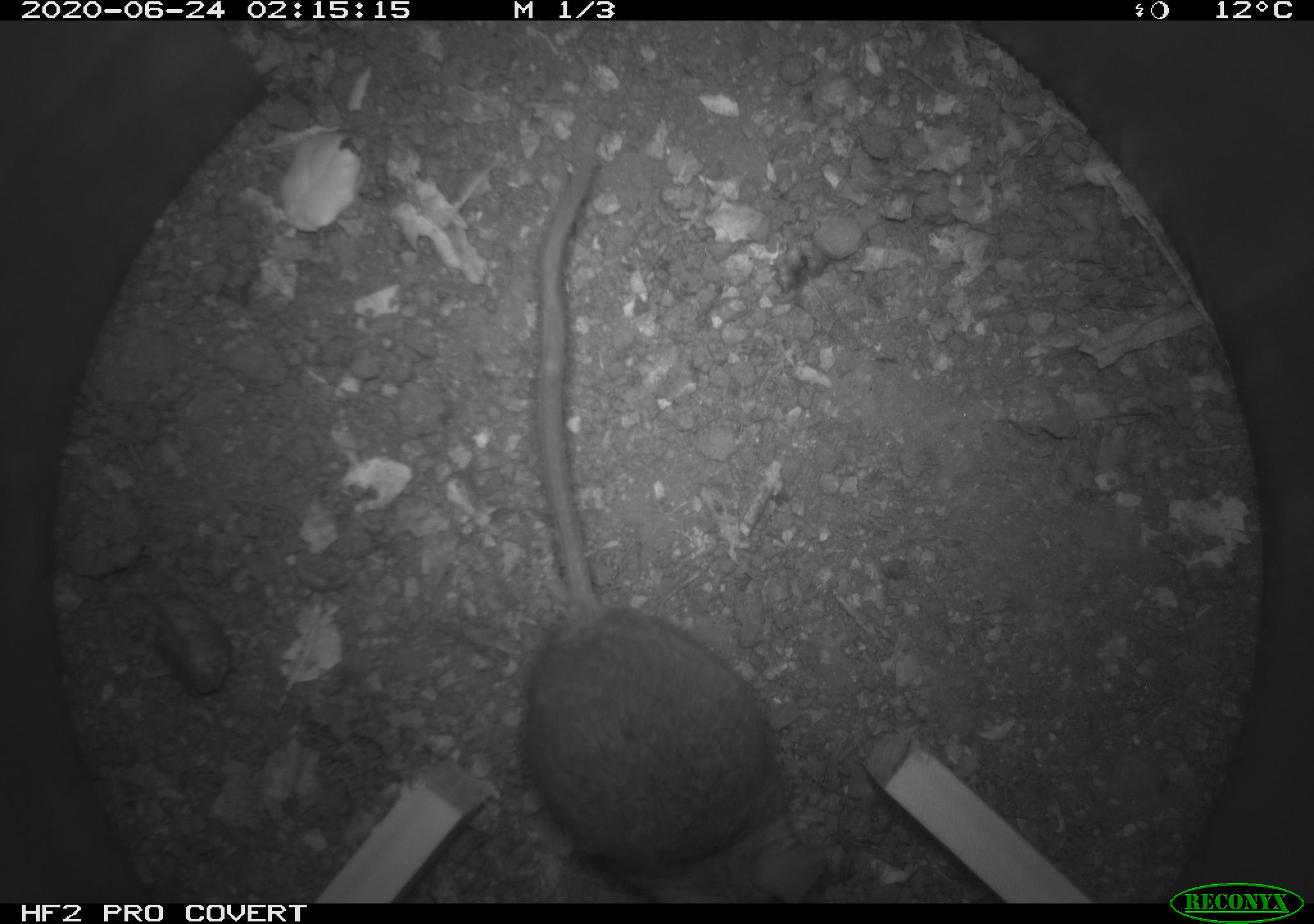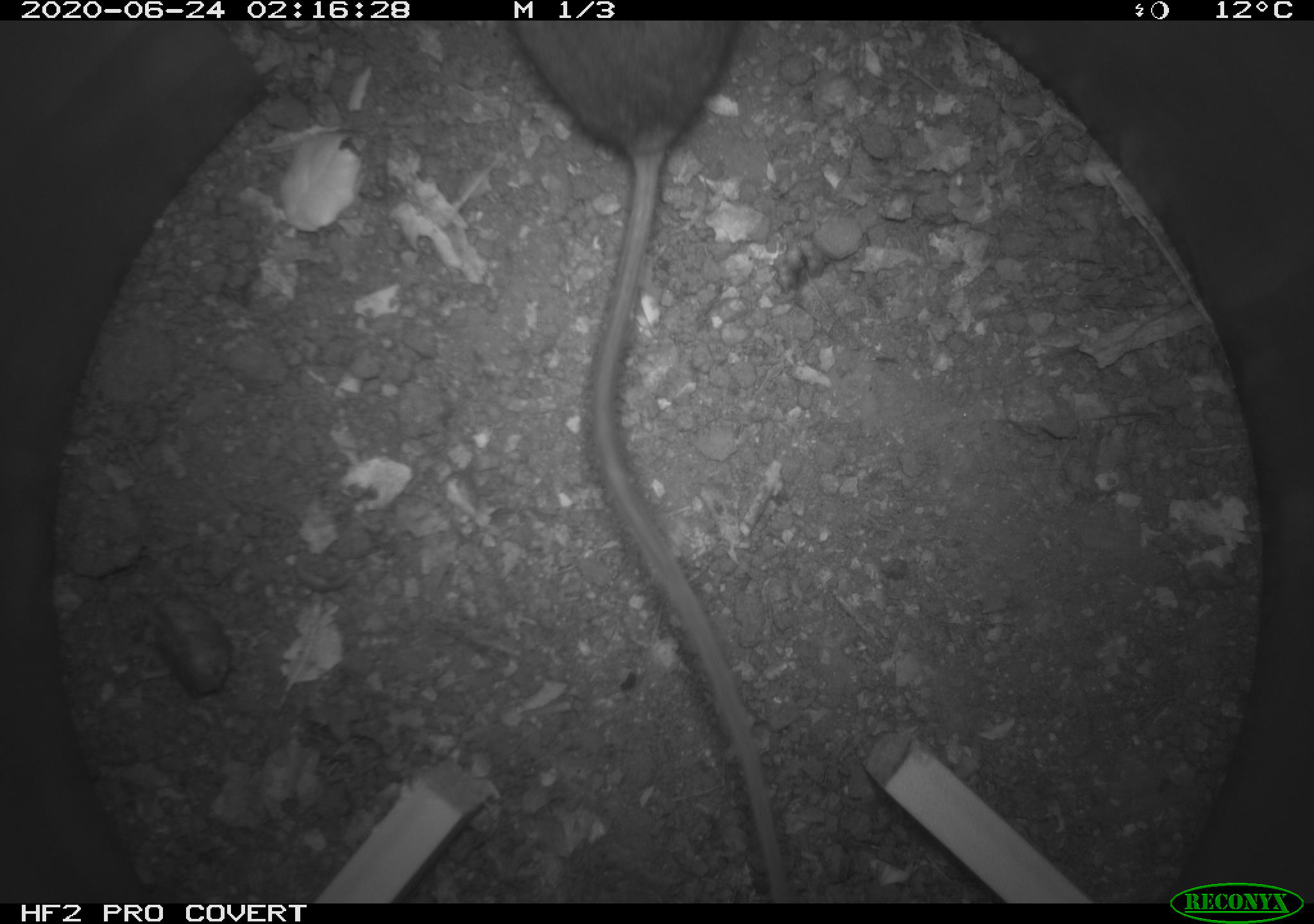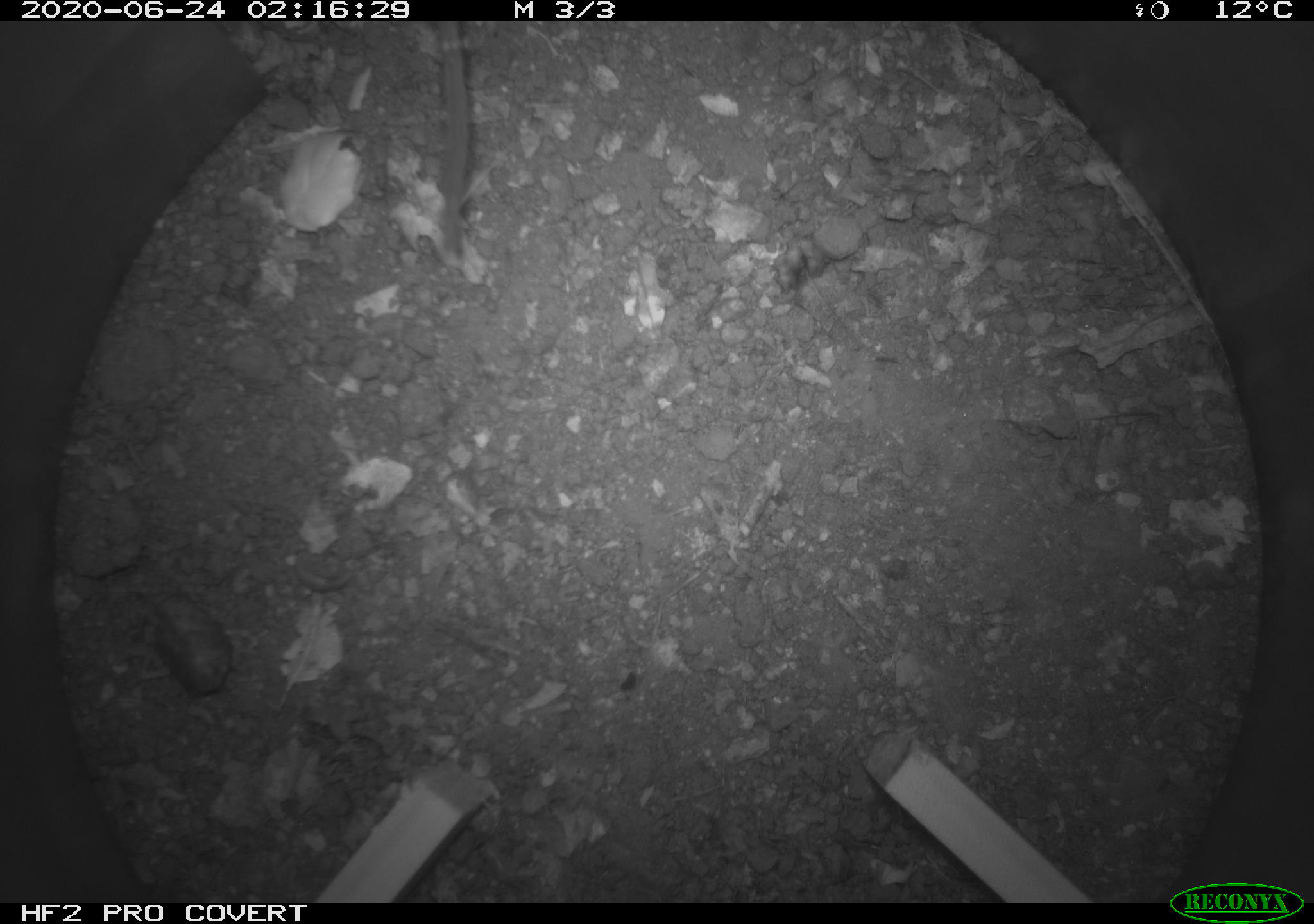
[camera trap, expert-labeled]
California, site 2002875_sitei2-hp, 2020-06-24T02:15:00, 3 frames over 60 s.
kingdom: Animalia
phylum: Chordata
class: Mammalia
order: Rodentia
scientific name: Rodentia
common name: mouse species